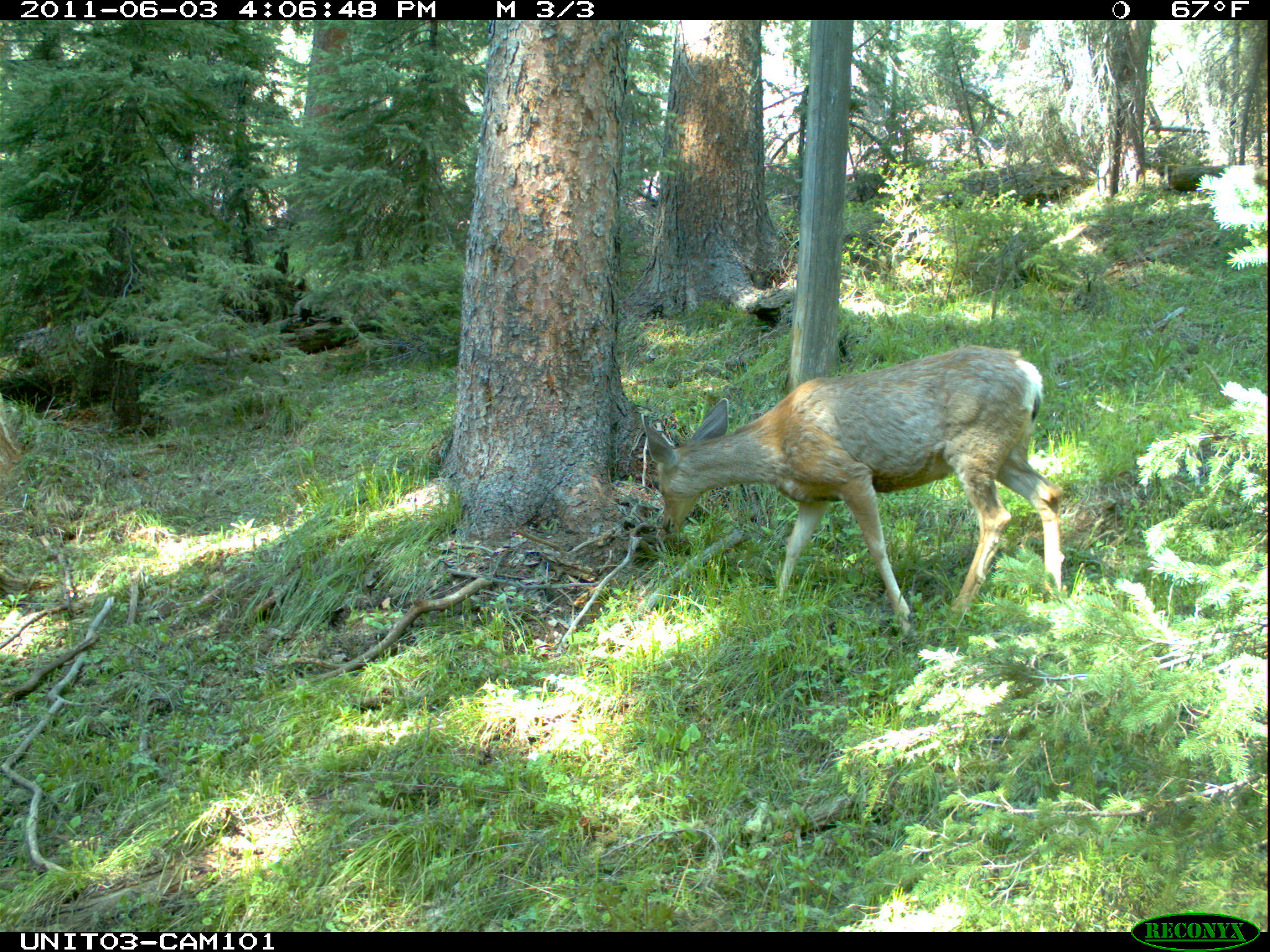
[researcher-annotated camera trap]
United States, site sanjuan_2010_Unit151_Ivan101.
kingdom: Animalia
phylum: Chordata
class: Mammalia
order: Artiodactyla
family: Cervidae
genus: Odocoileus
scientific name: Odocoileus hemionus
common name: mule deer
Odocoileus hemionus (mule deer).